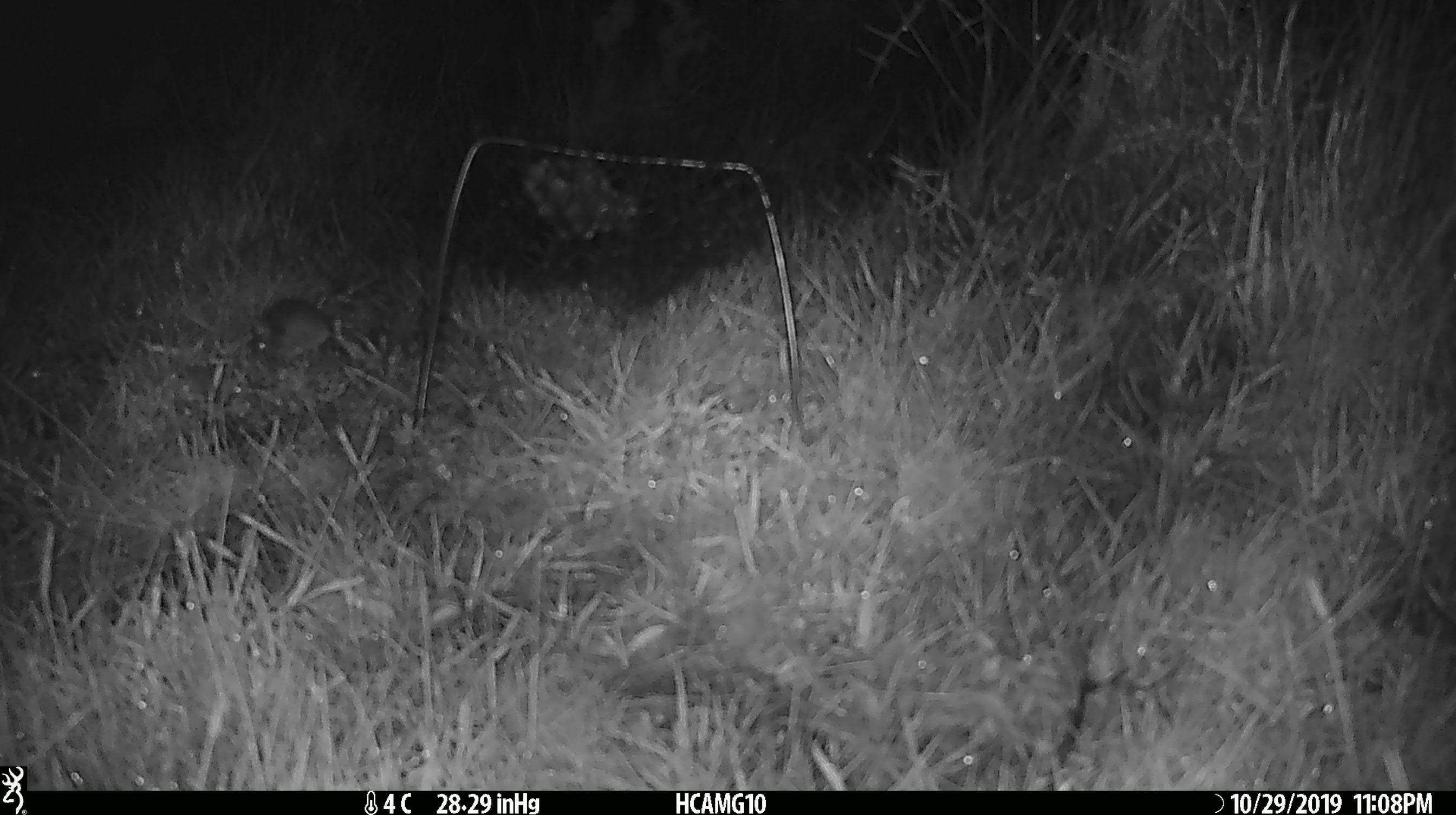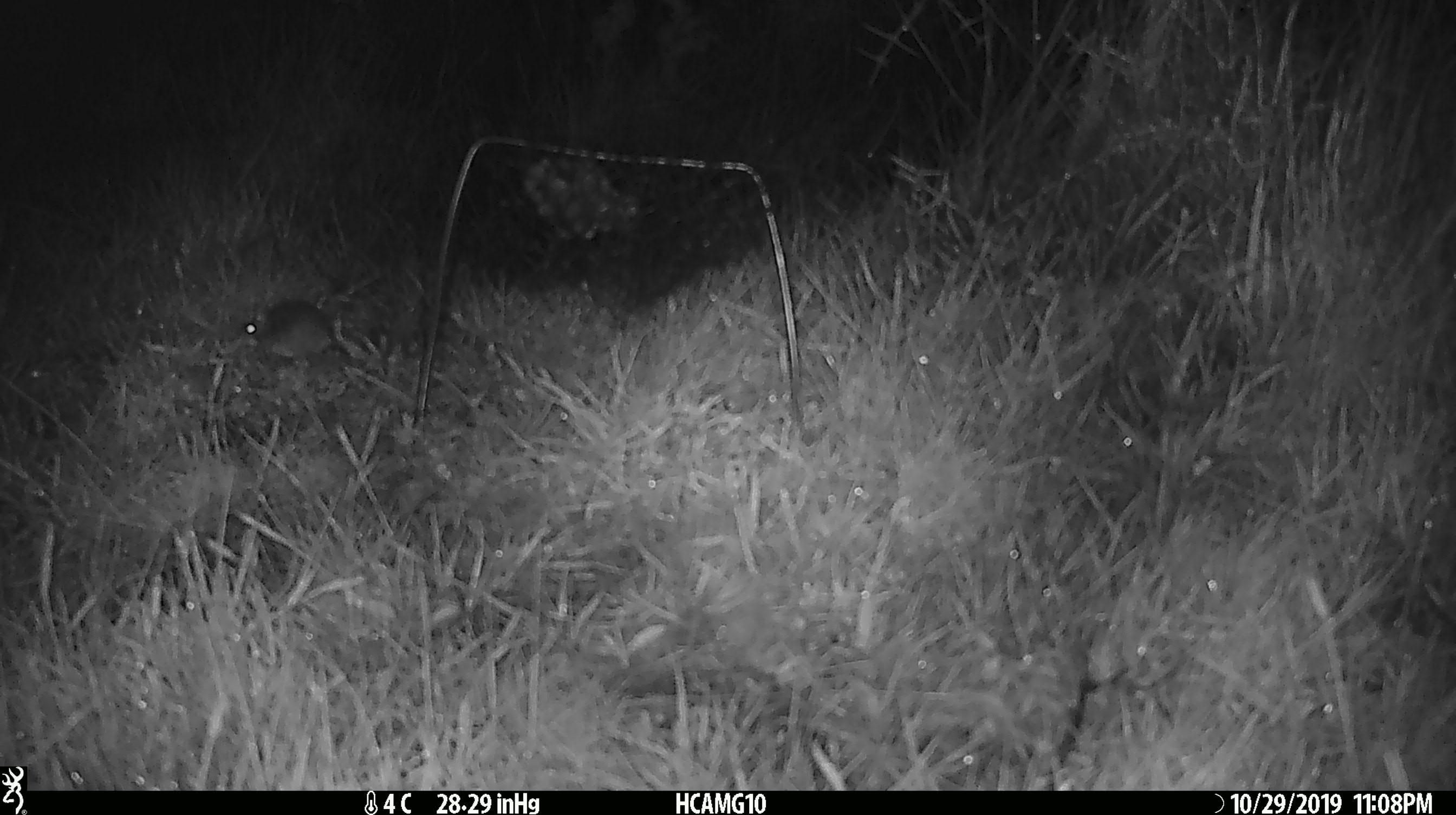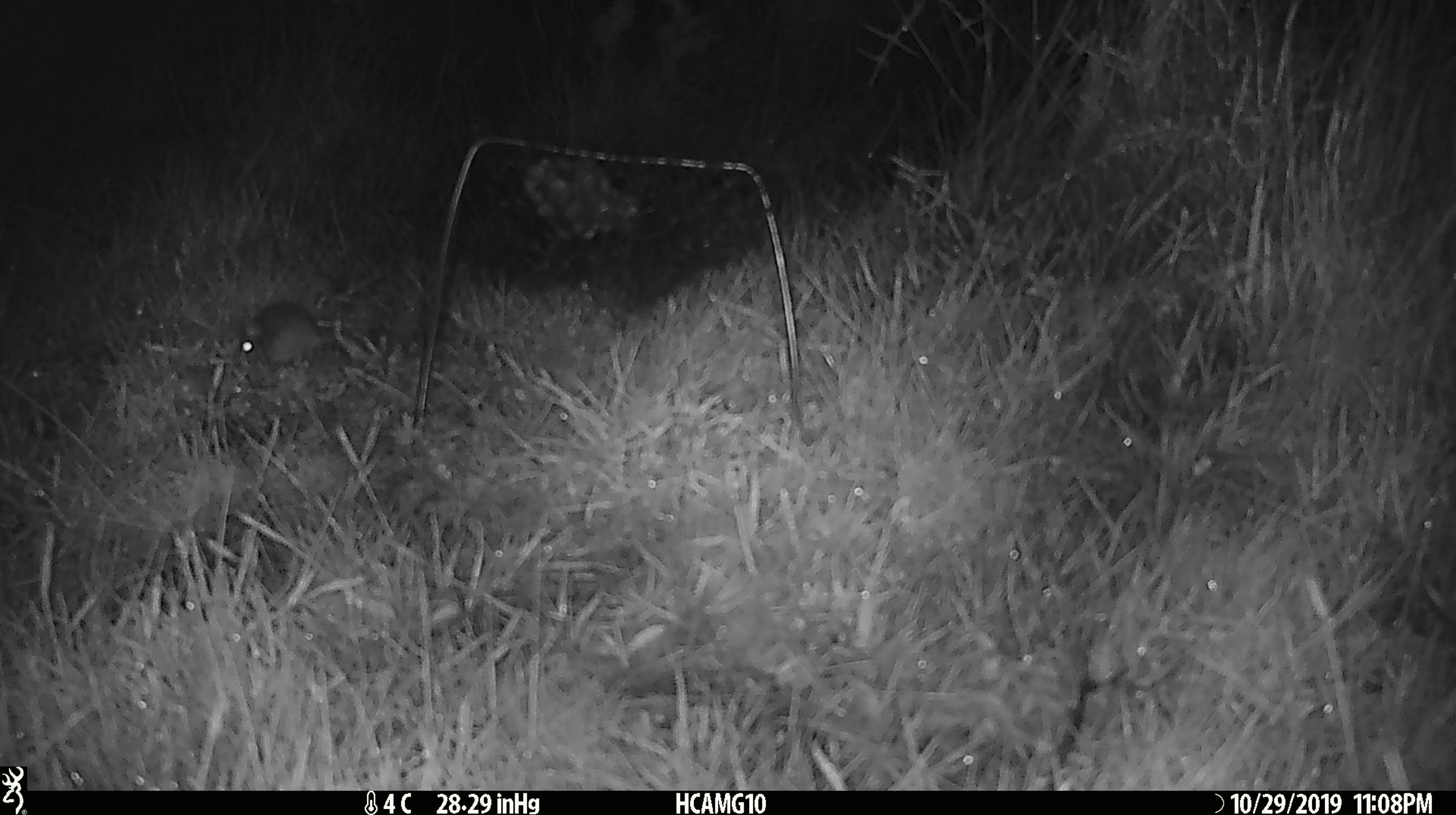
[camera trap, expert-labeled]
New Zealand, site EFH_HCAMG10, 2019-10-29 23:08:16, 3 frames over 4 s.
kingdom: Animalia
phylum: Chordata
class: Mammalia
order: Rodentia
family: Muridae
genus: Mus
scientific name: Mus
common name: mouse